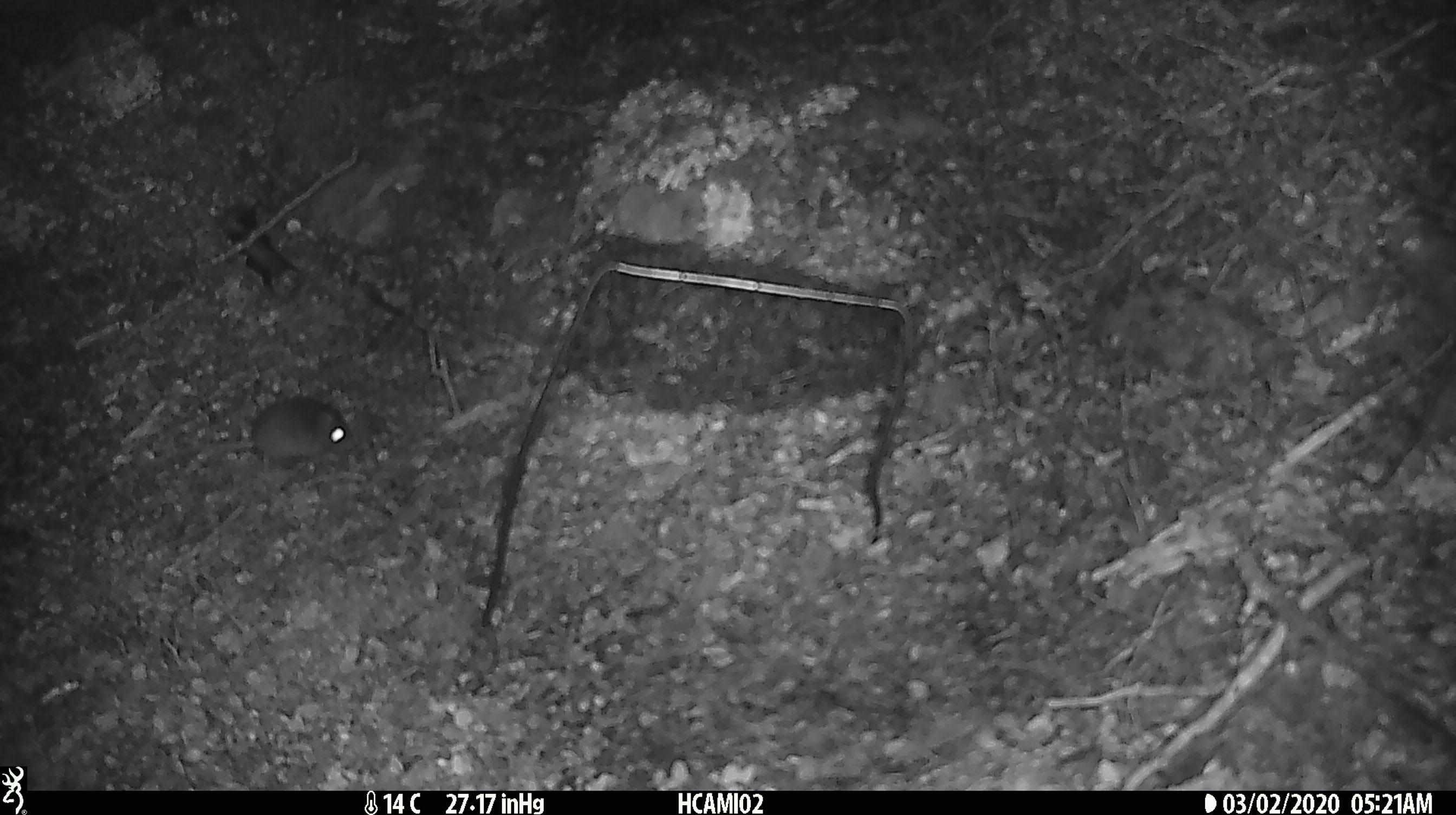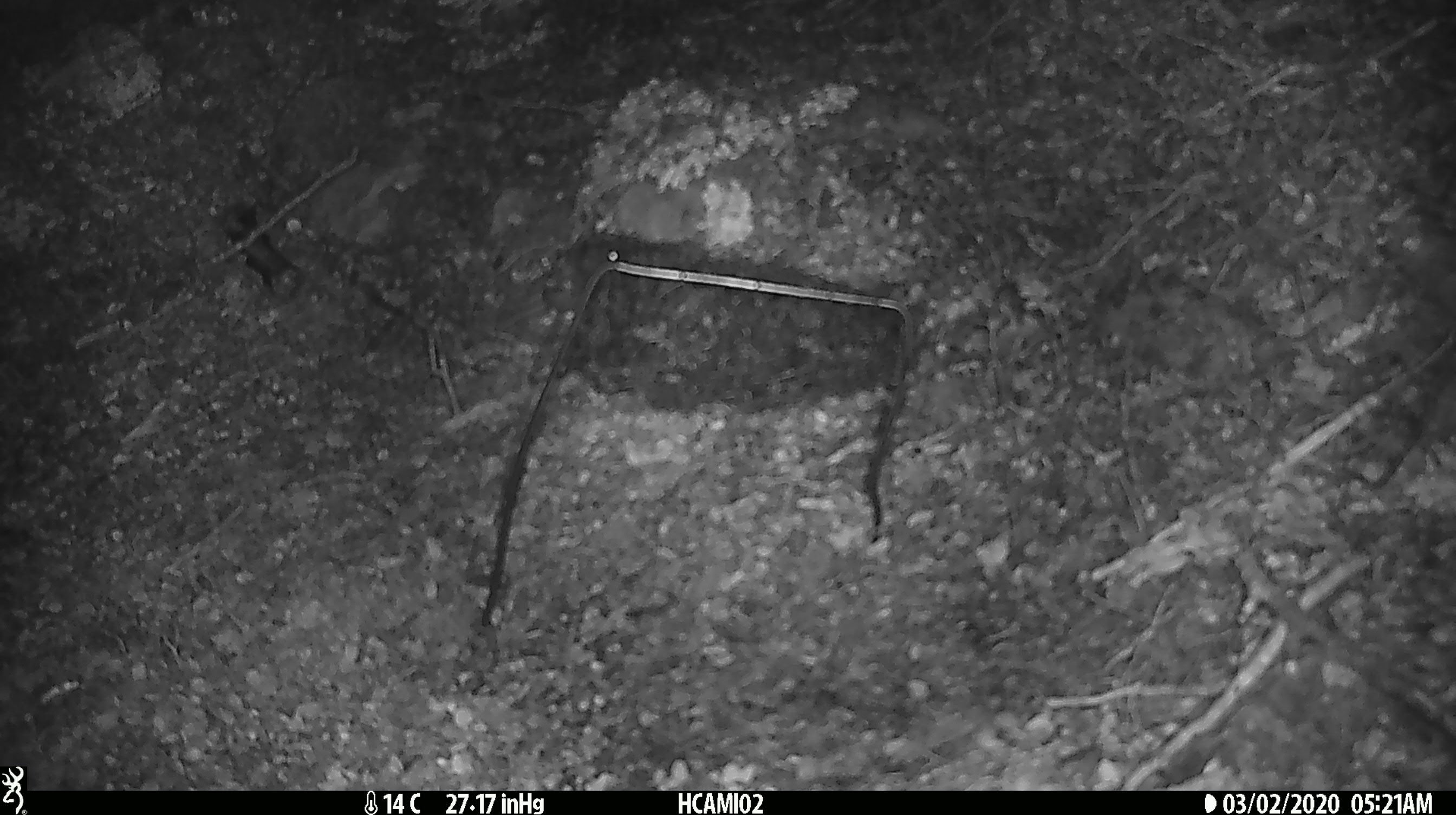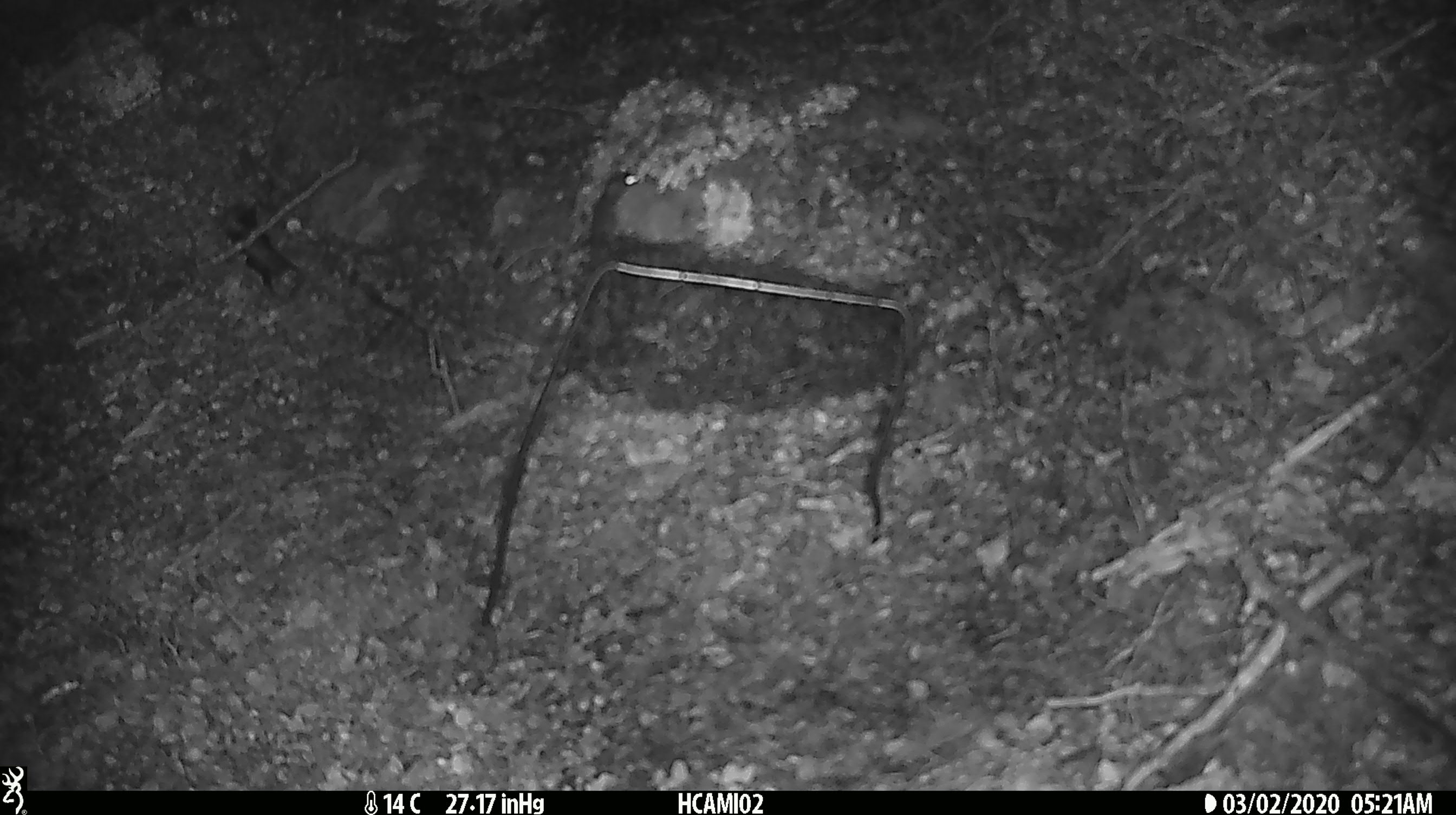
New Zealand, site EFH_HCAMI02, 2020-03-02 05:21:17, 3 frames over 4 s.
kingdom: Animalia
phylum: Chordata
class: Mammalia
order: Rodentia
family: Muridae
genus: Mus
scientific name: Mus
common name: mouse